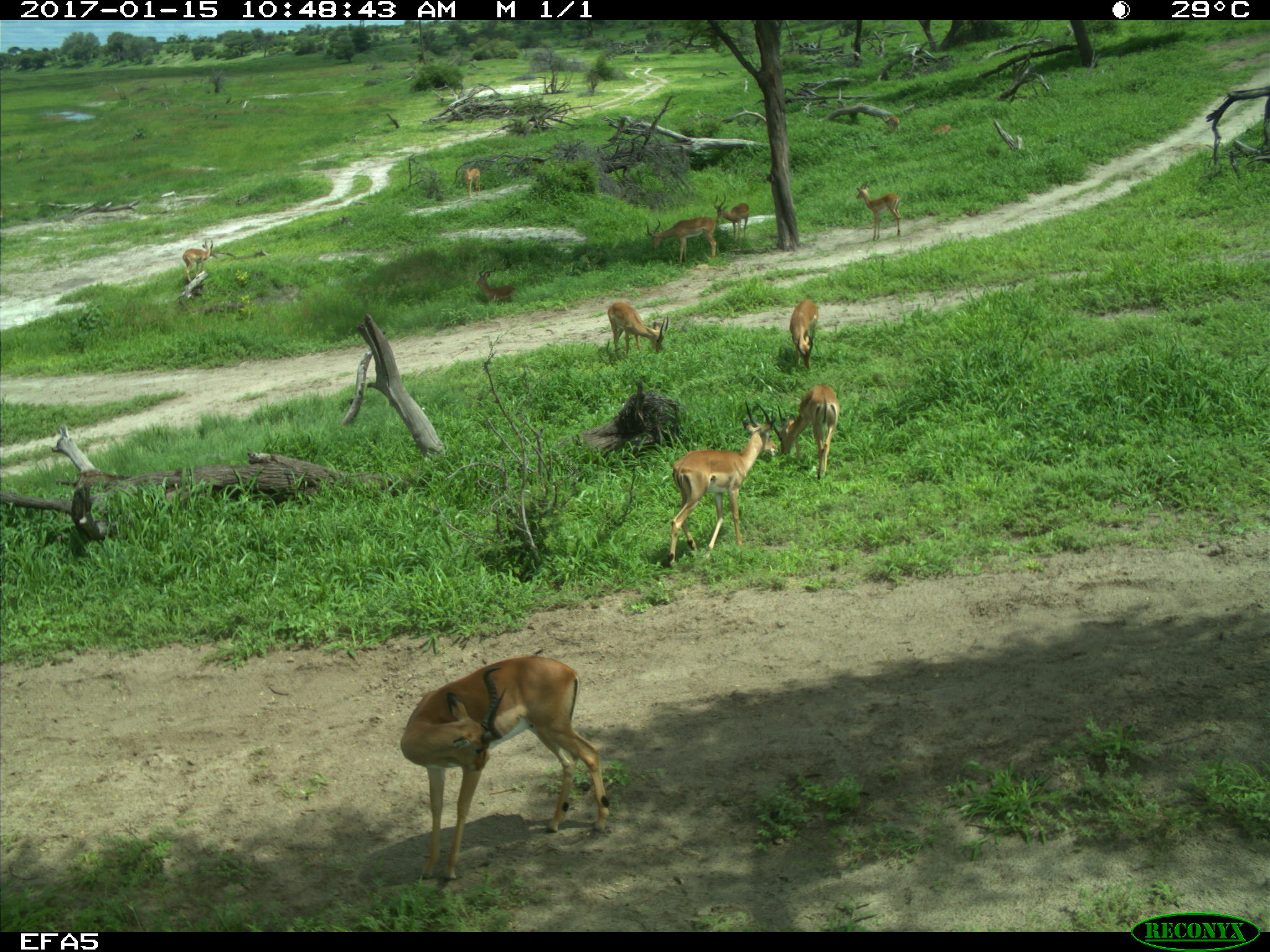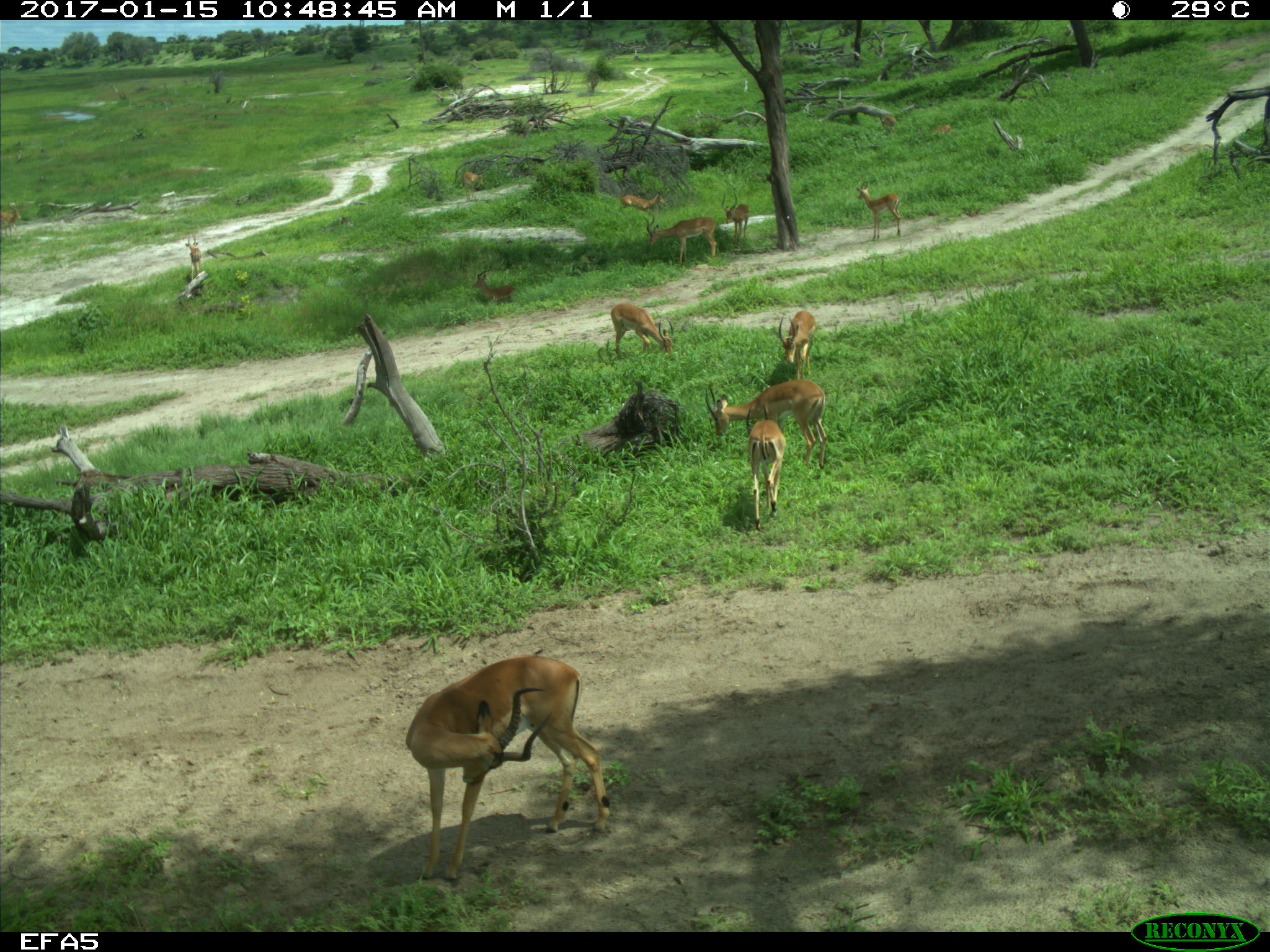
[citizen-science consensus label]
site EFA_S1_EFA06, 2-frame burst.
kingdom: Animalia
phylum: Chordata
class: Mammalia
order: Artiodactyla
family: Bovidae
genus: Aepyceros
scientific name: Aepyceros melampus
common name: impala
Impala (Aepyceros melampus), count 11-50. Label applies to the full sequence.